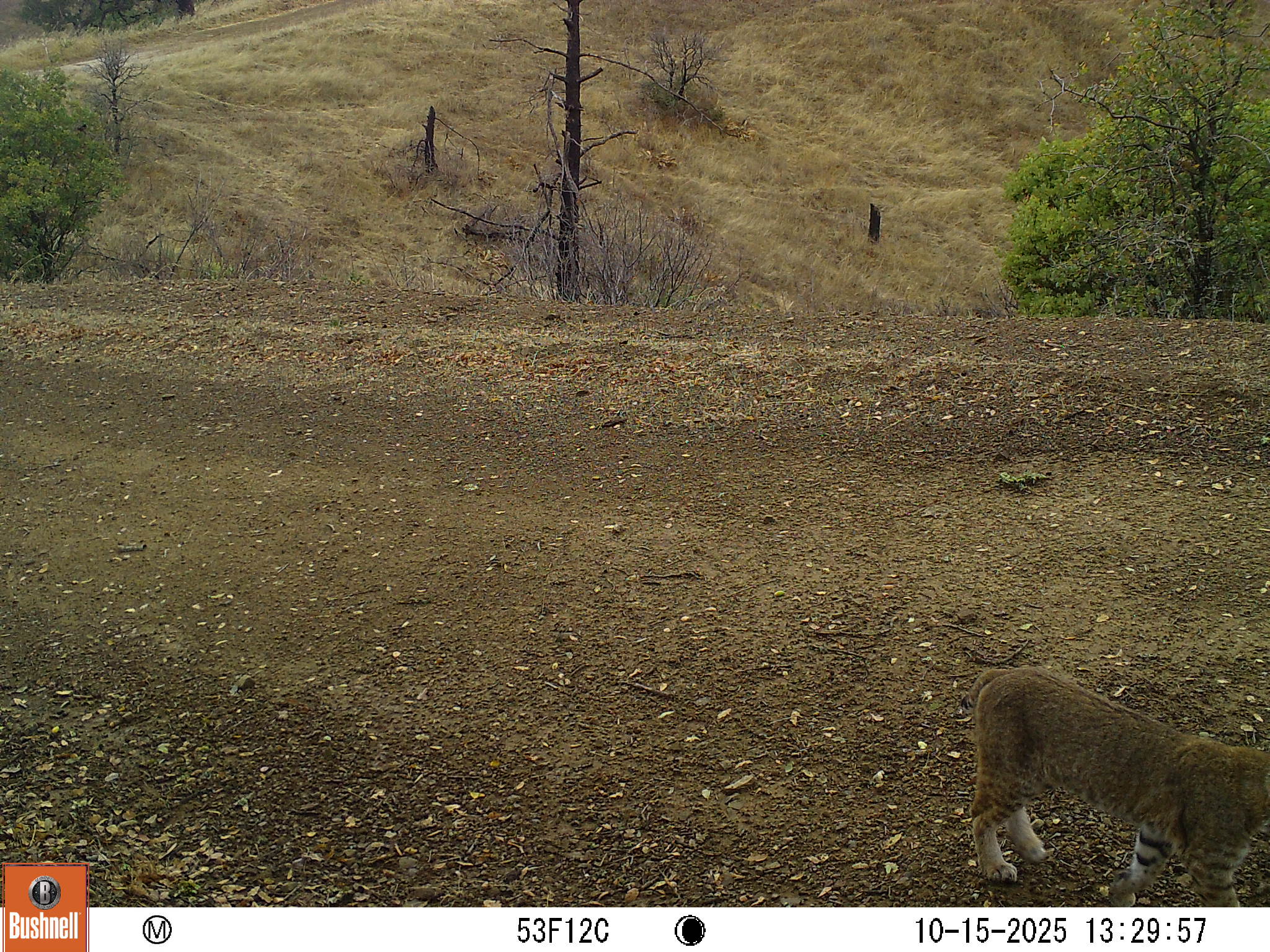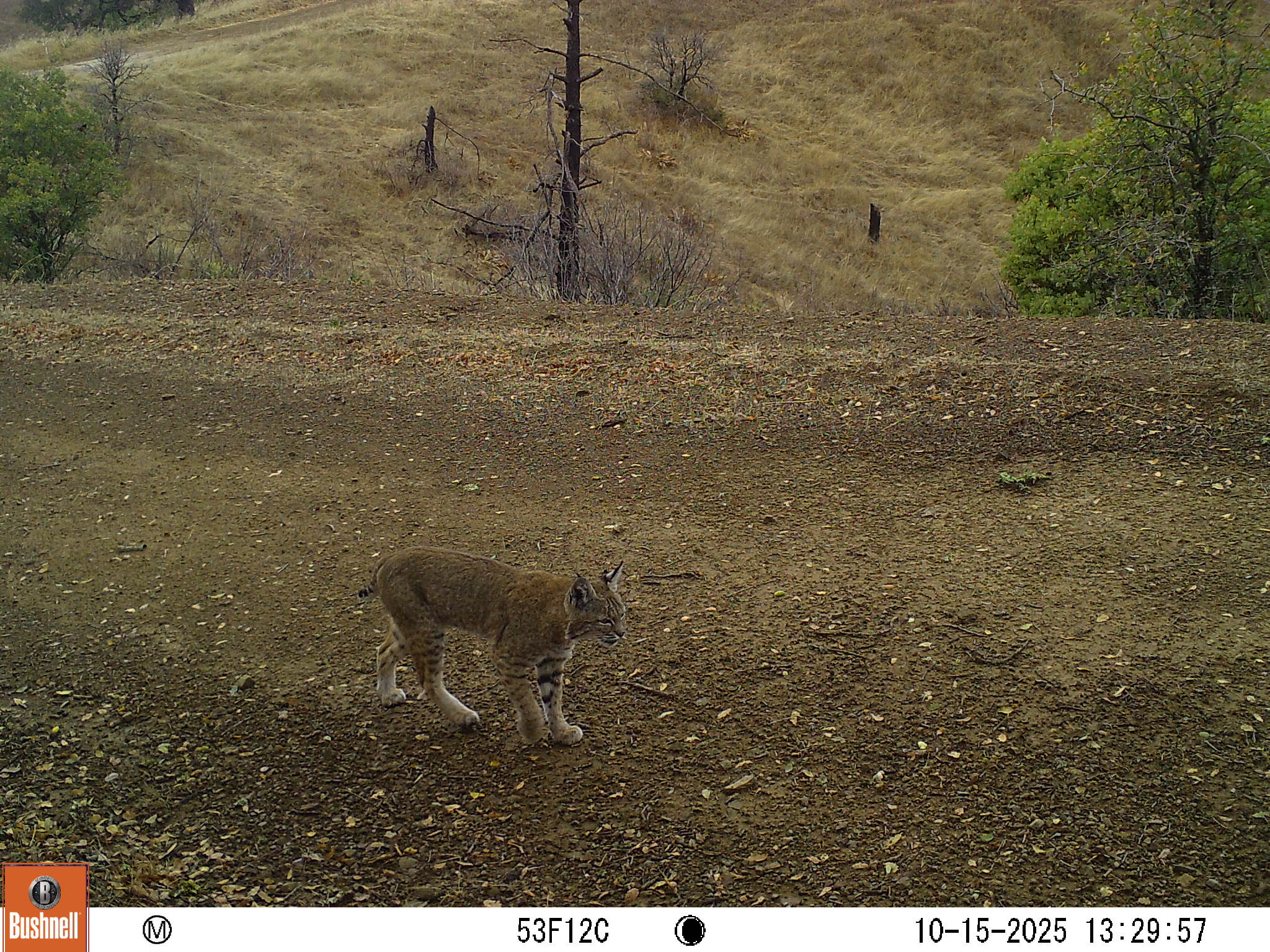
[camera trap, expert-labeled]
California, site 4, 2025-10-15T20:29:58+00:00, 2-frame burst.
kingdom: Animalia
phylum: Chordata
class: Mammalia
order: Carnivora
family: Felidae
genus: Lynx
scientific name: Lynx rufus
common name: bobcat